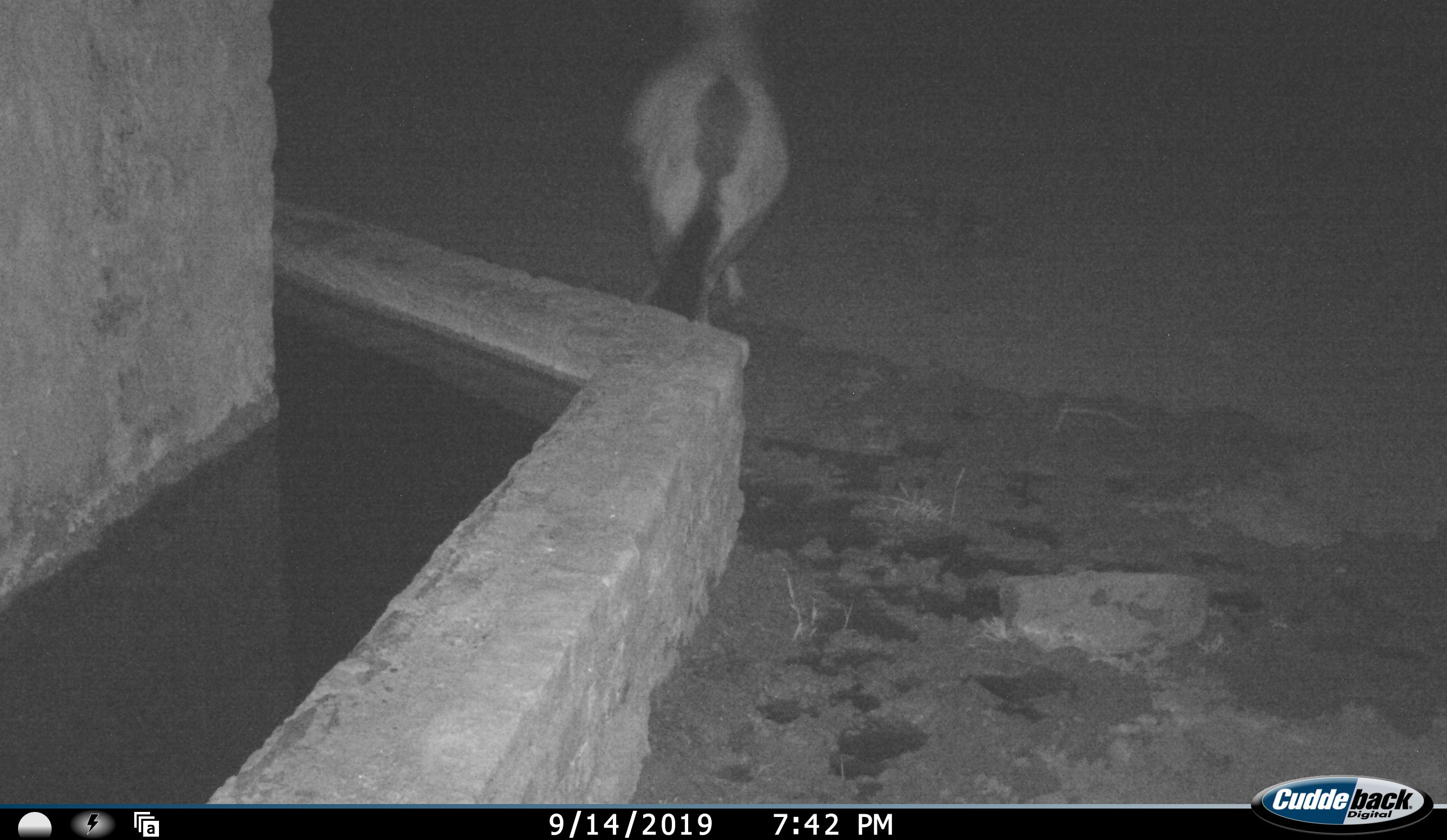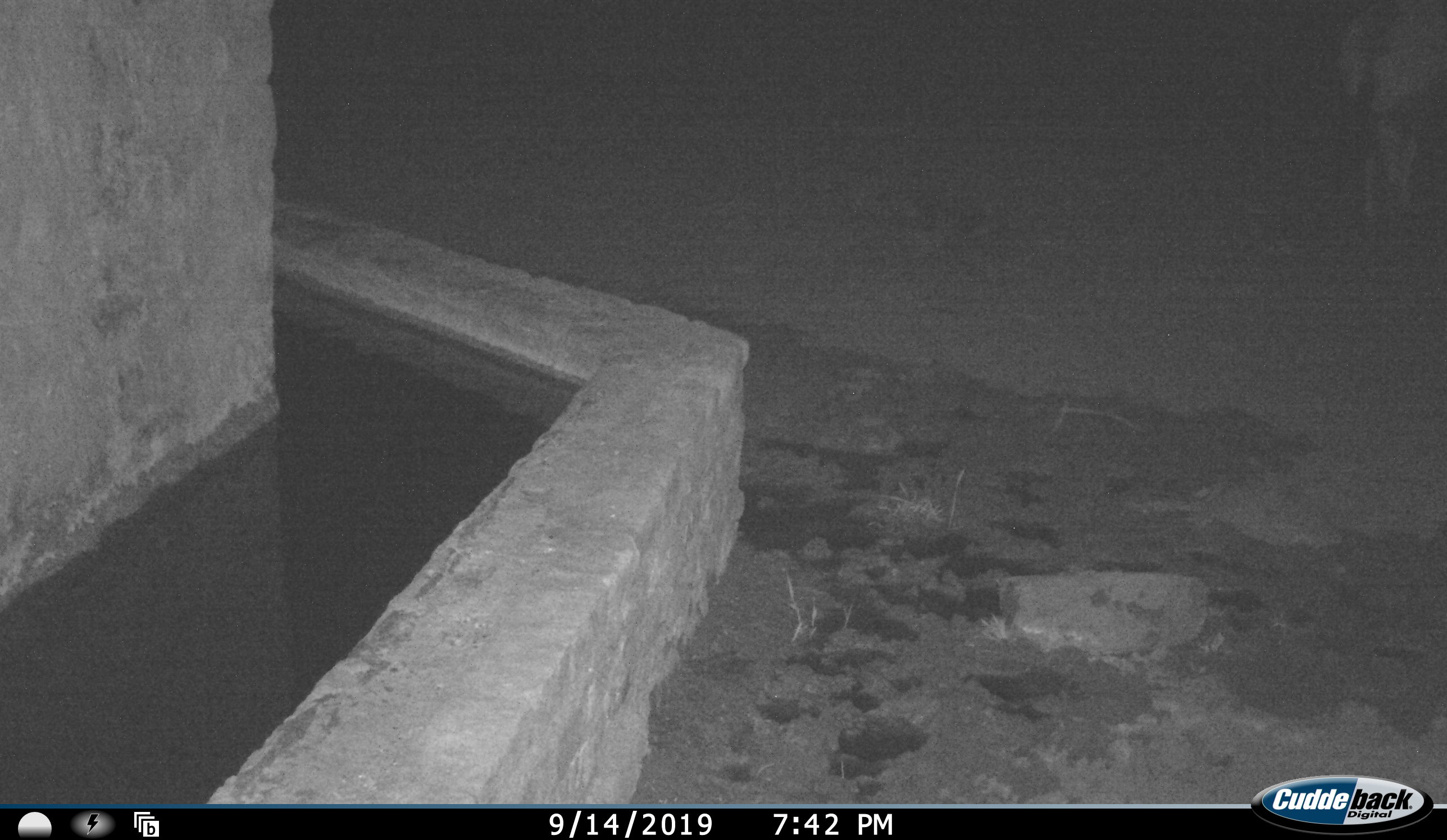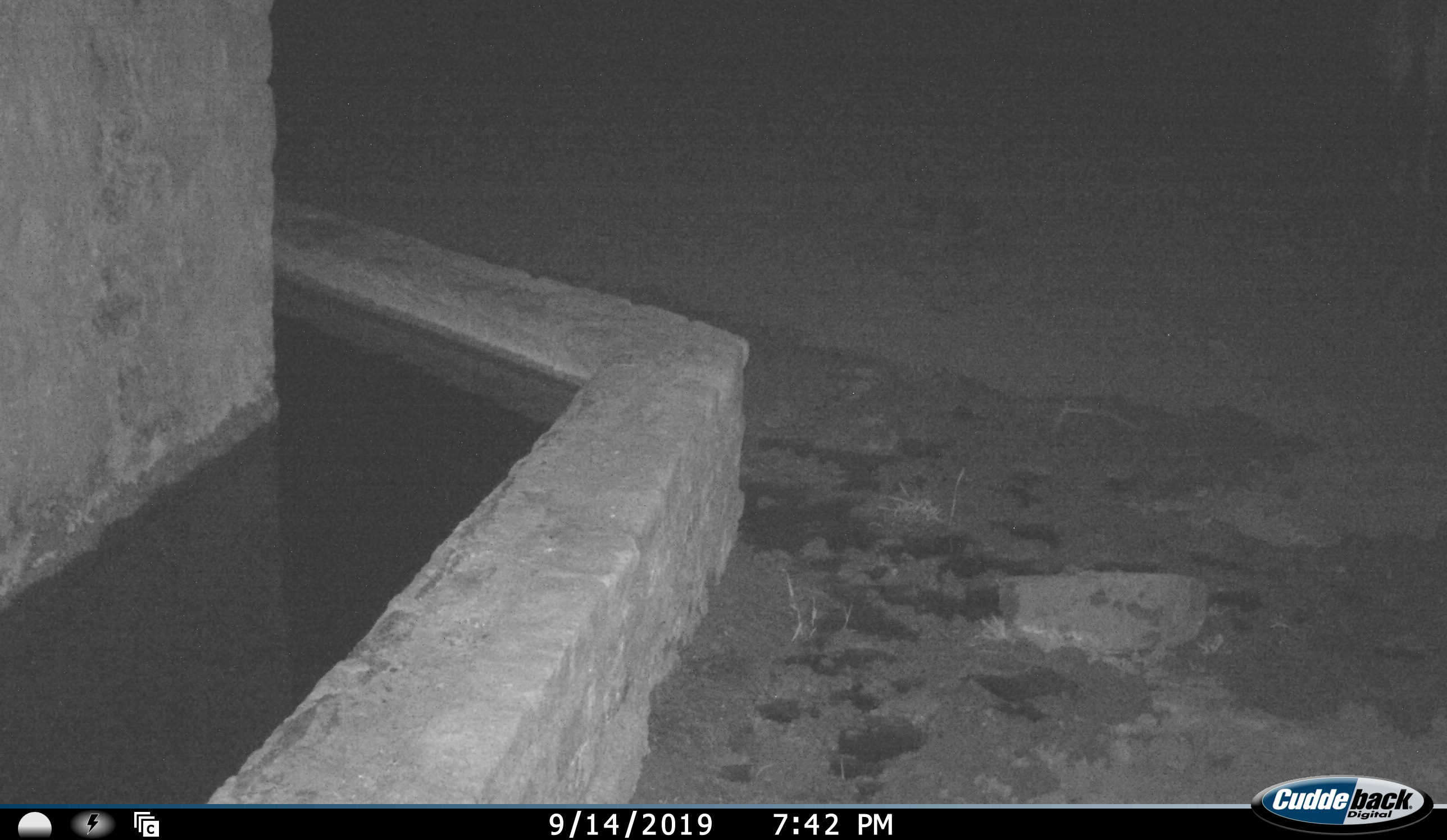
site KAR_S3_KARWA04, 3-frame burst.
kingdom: Animalia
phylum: Chordata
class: Mammalia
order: Artiodactyla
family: Bovidae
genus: Oryx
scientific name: Oryx gazella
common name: gemsbok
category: oryx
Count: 1.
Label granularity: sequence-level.